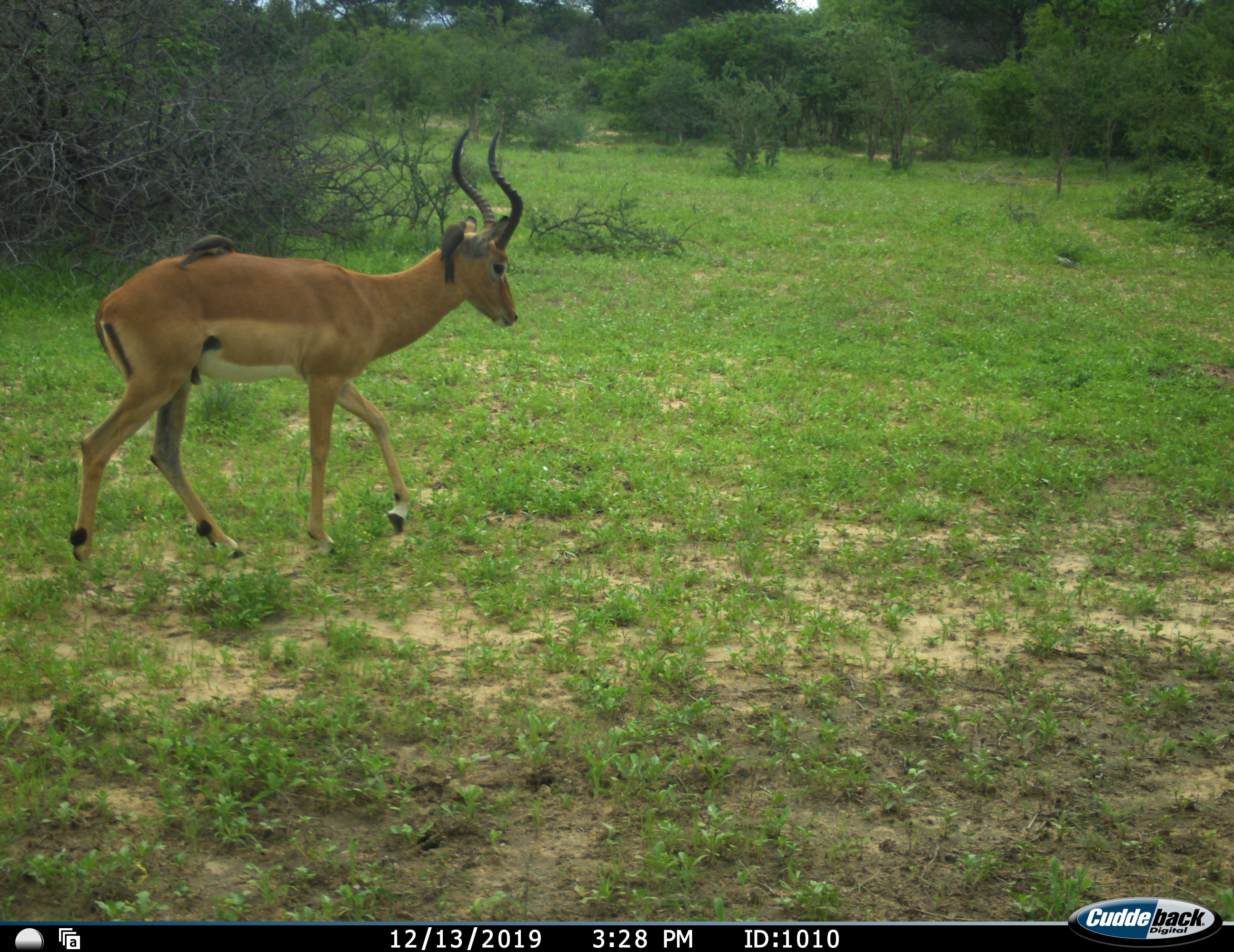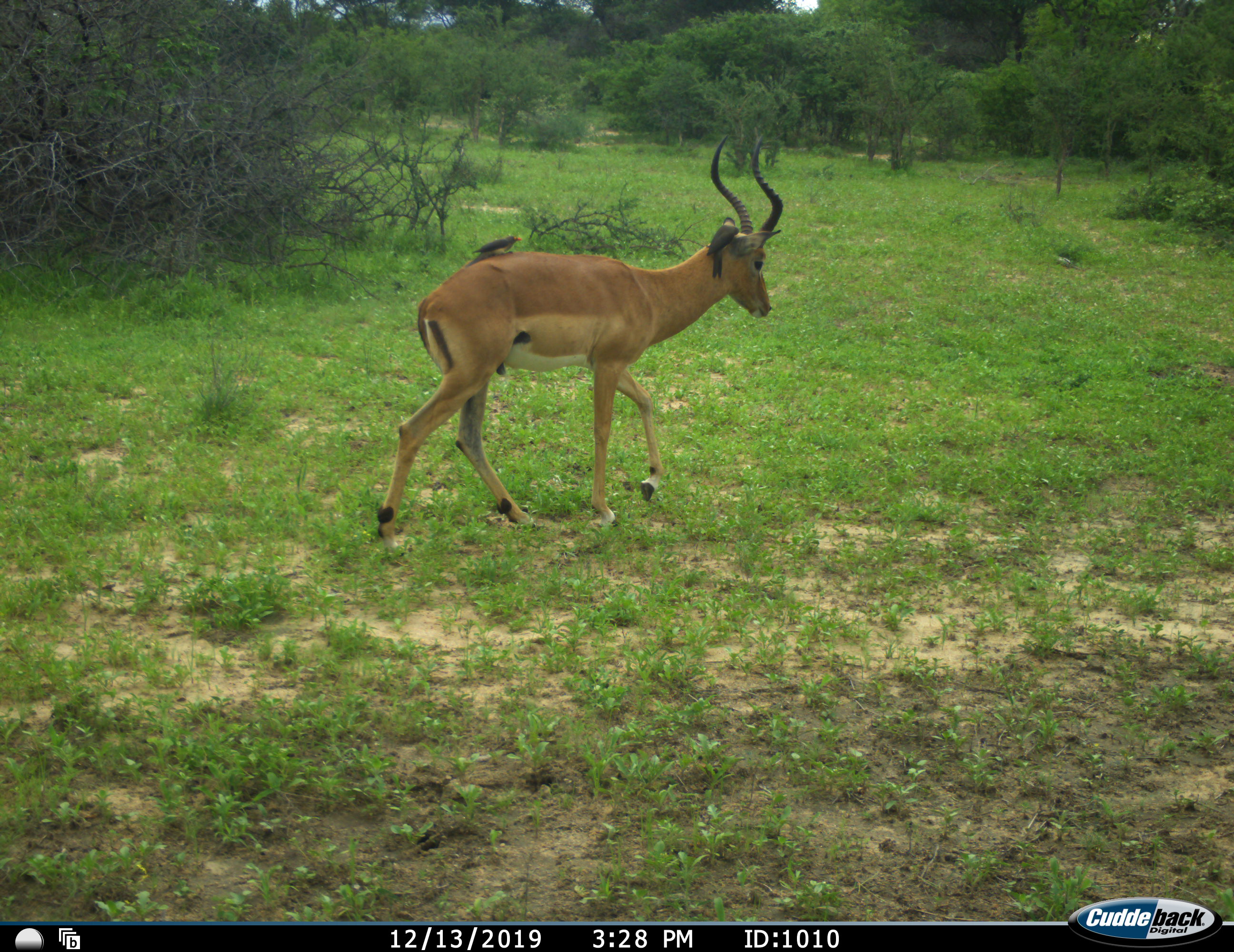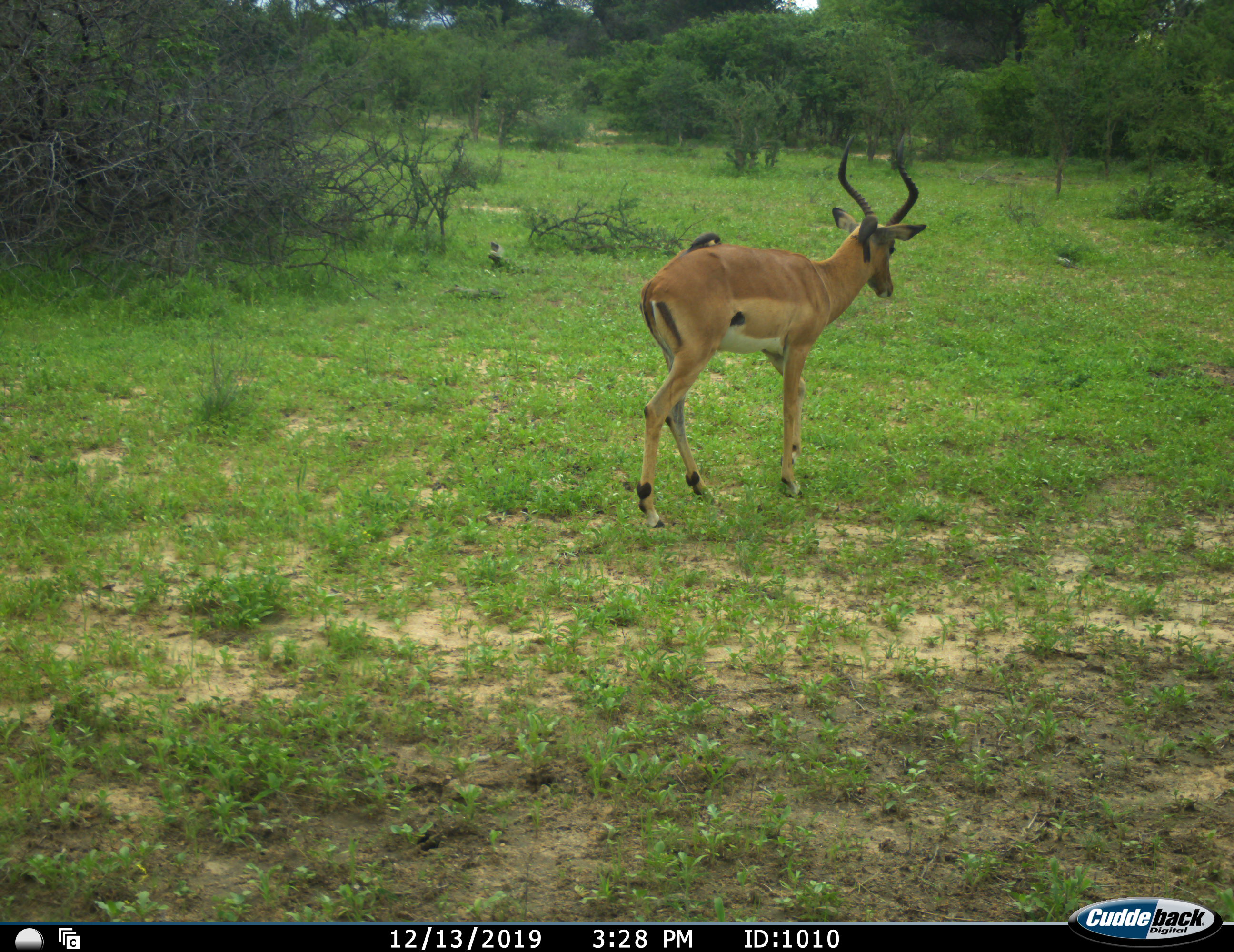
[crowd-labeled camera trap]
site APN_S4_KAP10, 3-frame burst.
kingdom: Animalia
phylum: Chordata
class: Aves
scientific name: Aves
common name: bird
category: birdother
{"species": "birdother (bird) (Aves)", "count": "2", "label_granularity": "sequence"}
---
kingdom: Animalia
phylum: Chordata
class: Mammalia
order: Artiodactyla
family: Bovidae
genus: Aepyceros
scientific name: Aepyceros melampus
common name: impala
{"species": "impala (Aepyceros melampus)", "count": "1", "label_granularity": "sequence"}